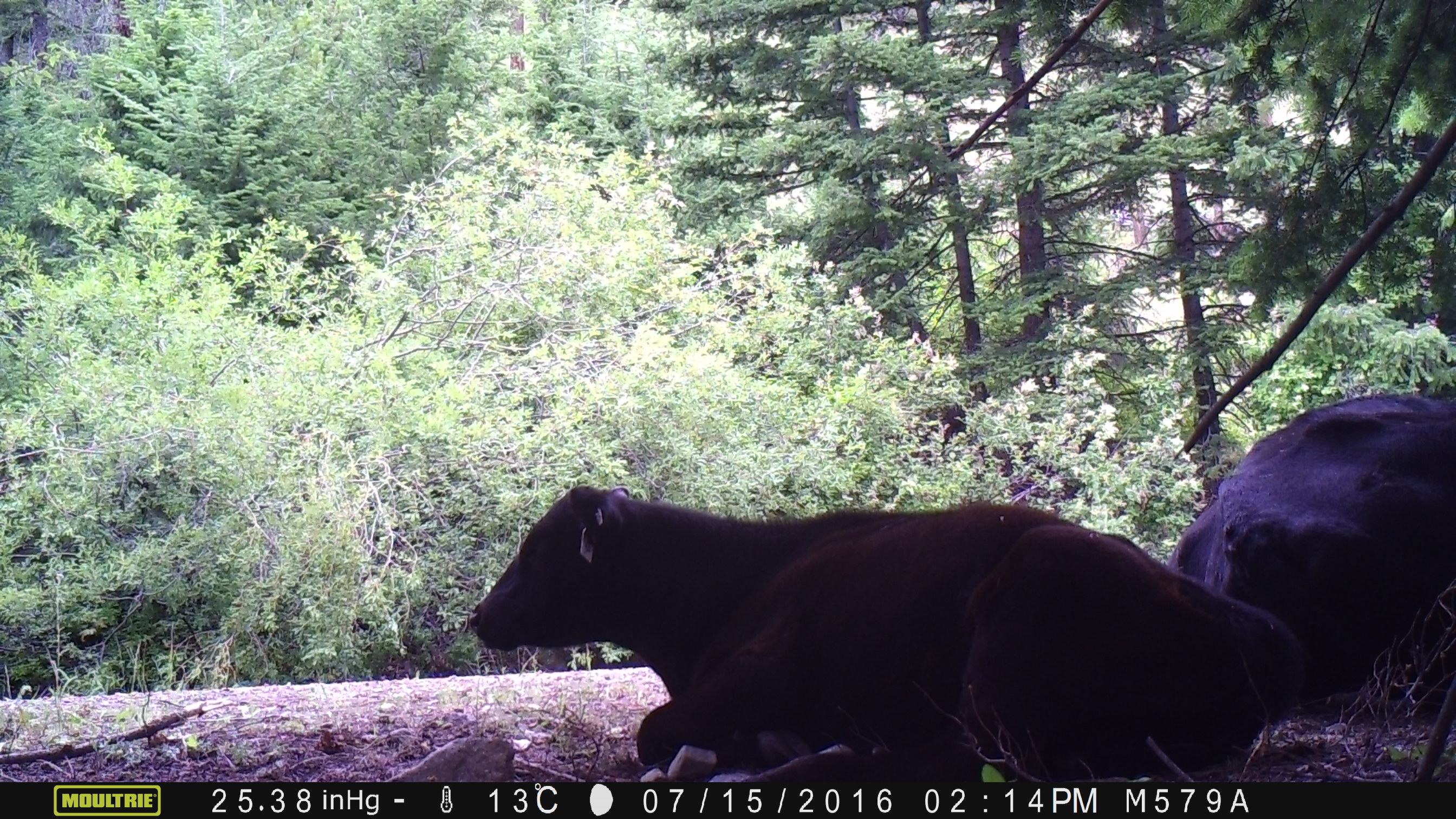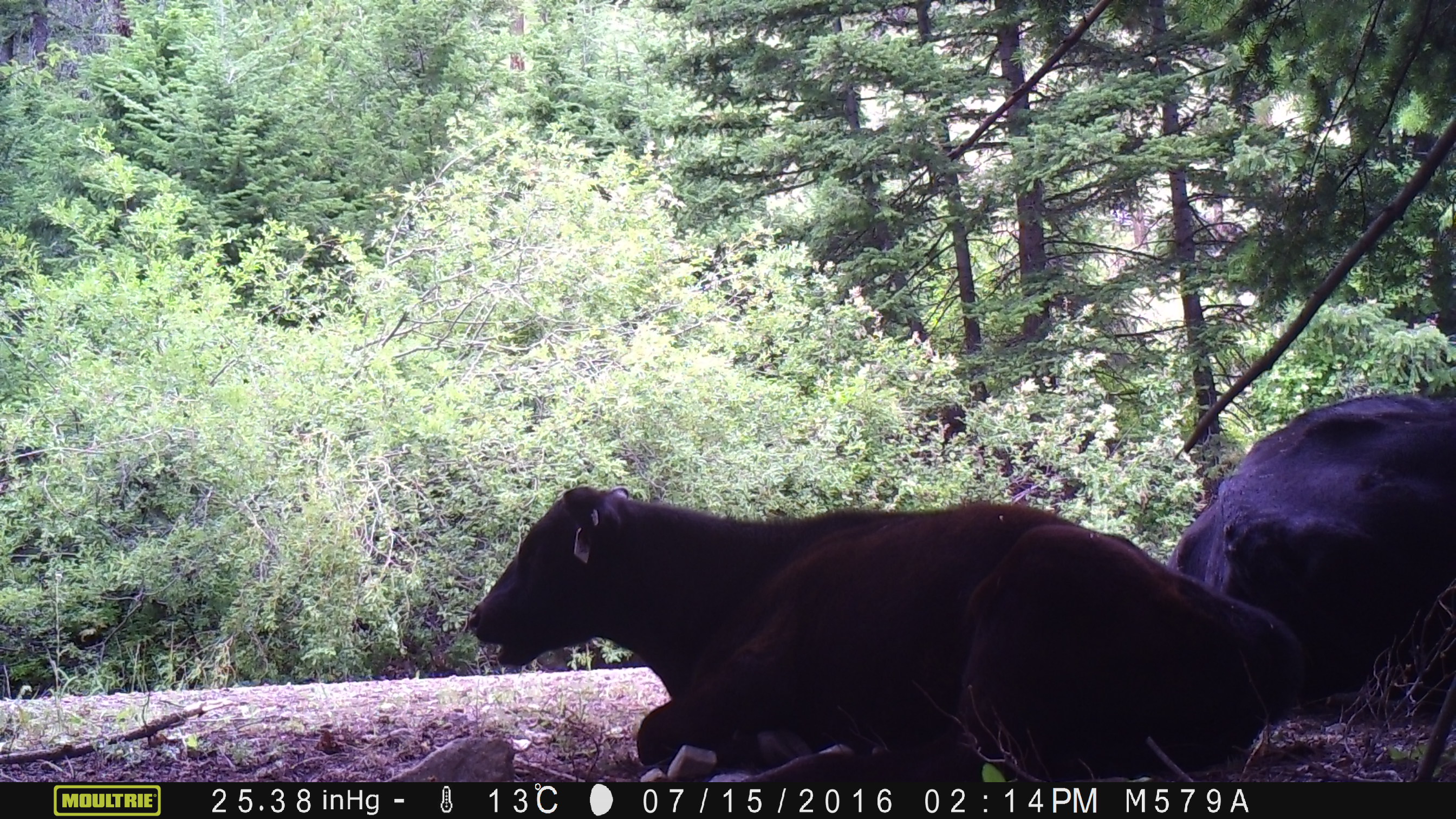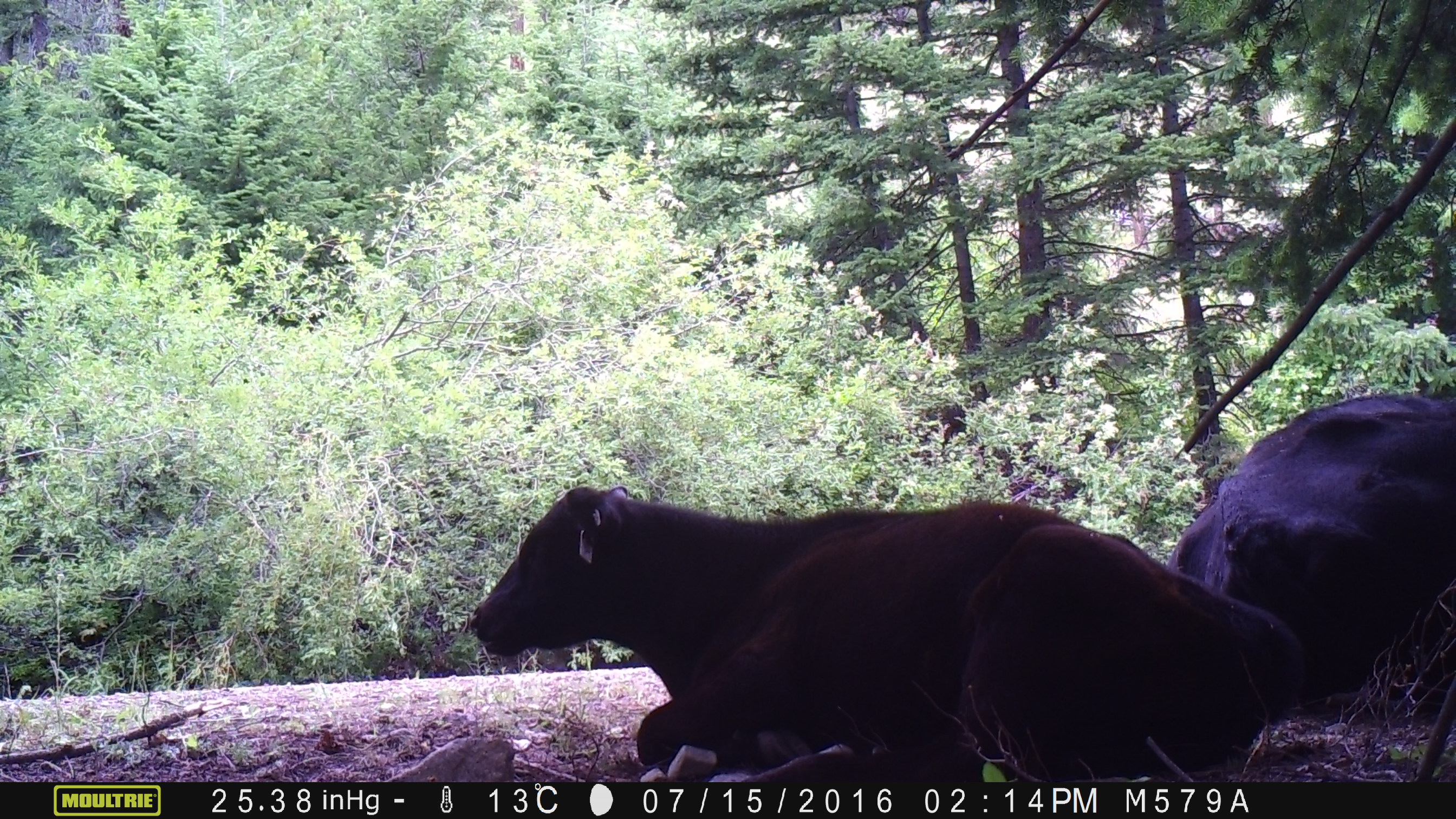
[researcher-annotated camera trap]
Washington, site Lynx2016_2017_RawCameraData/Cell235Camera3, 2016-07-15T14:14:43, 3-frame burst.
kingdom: Animalia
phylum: Chordata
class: Mammalia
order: Artiodactyla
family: Bovidae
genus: Bos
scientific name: Bos taurus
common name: domestic cattle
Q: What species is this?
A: Domestic cattle (Bos taurus).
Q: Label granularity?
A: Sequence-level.